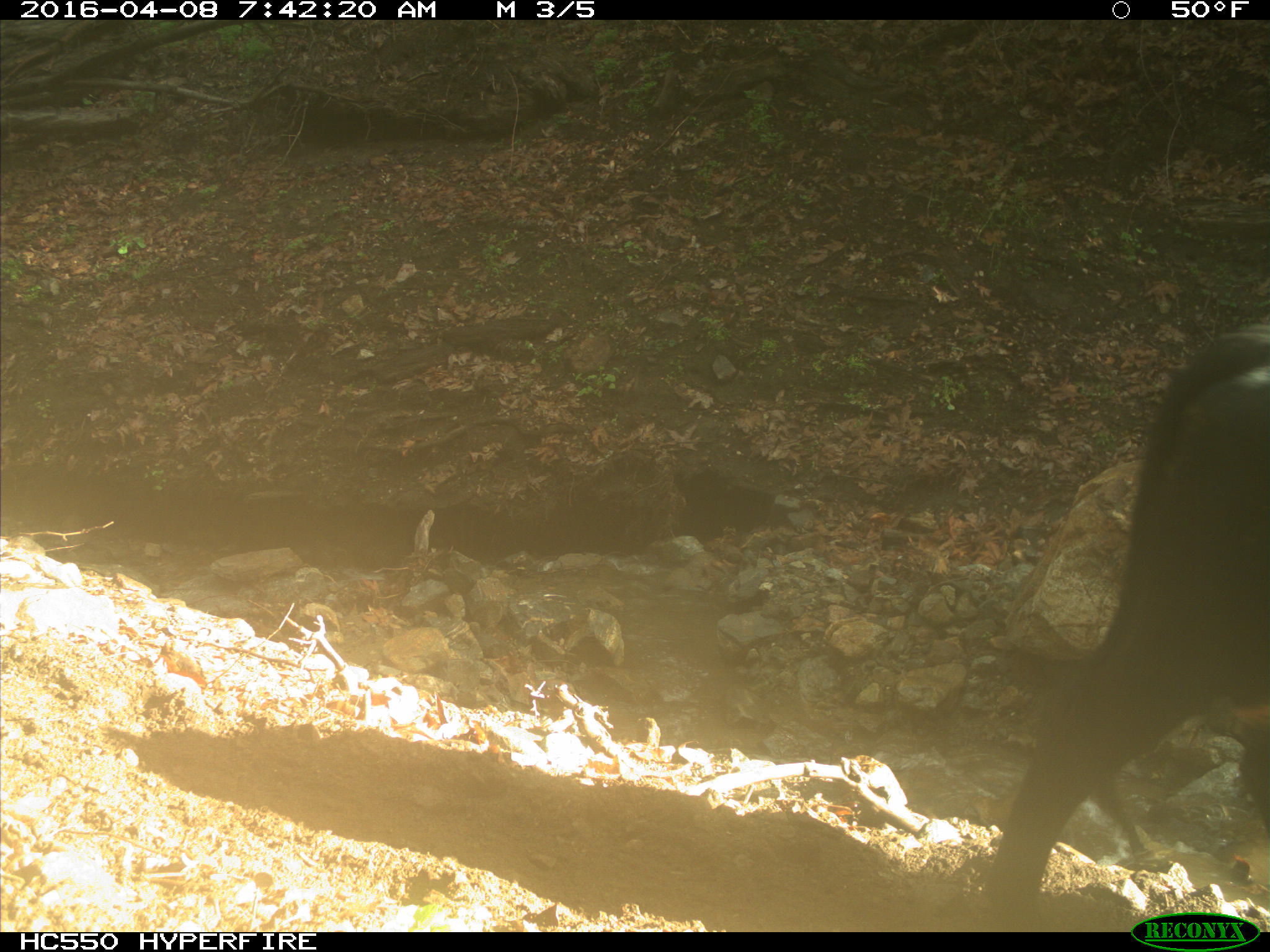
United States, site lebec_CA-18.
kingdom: Animalia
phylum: Chordata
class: Mammalia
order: Artiodactyla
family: Bovidae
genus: Bos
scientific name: Bos taurus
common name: domestic cow